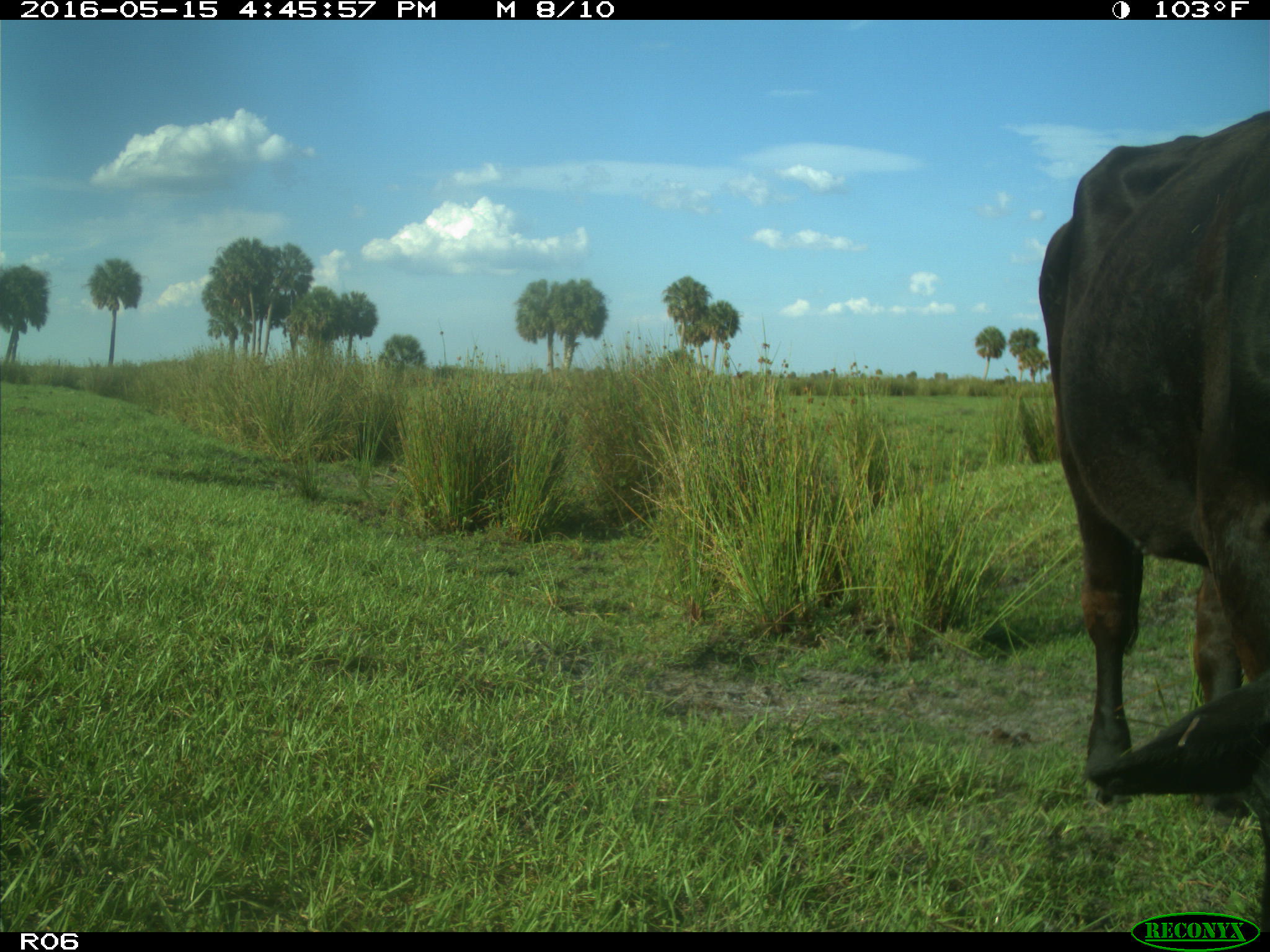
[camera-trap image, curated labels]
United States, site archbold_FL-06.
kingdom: Animalia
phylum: Chordata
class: Mammalia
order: Artiodactyla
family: Bovidae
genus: Bos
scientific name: Bos taurus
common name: domestic cow